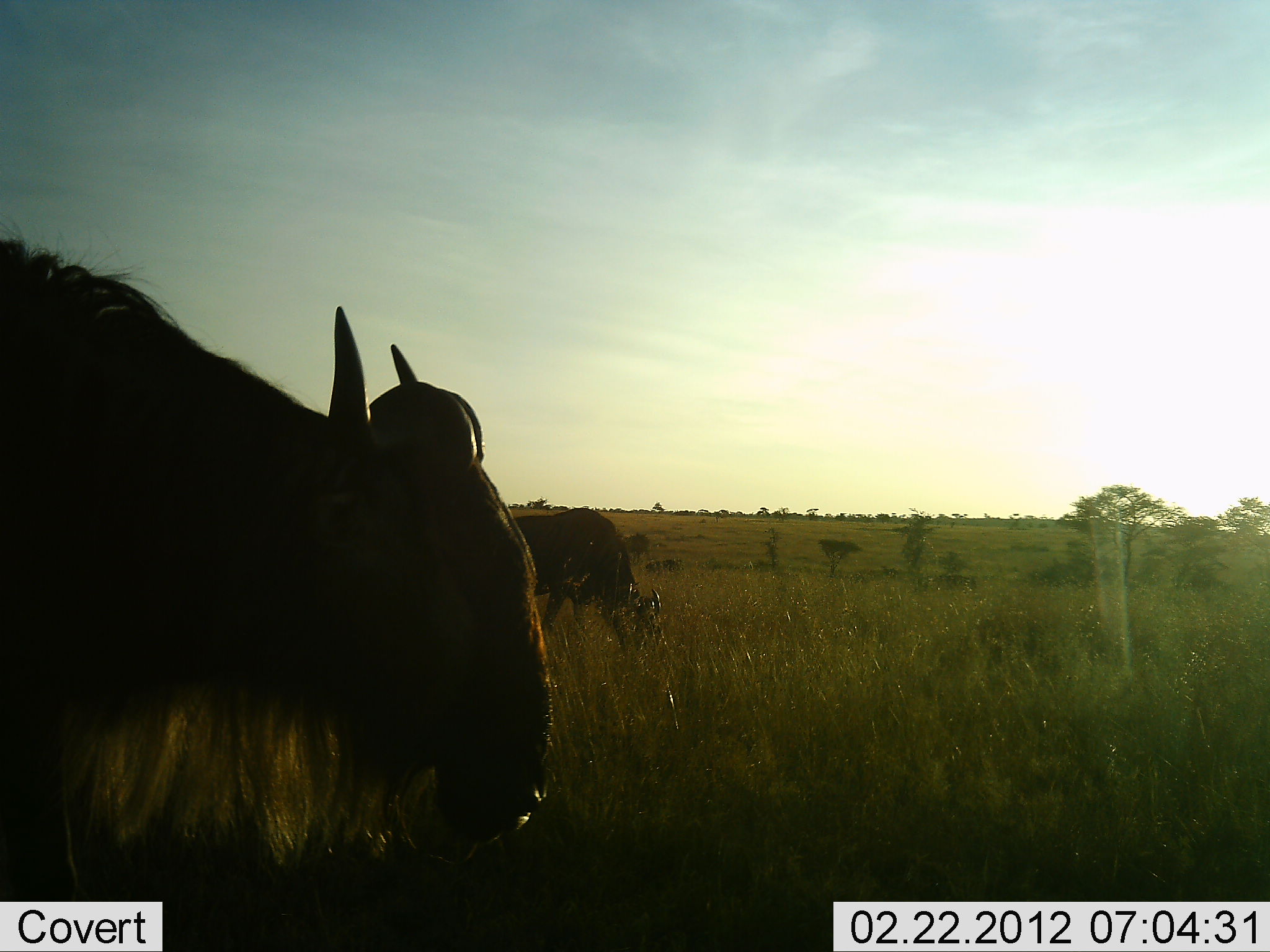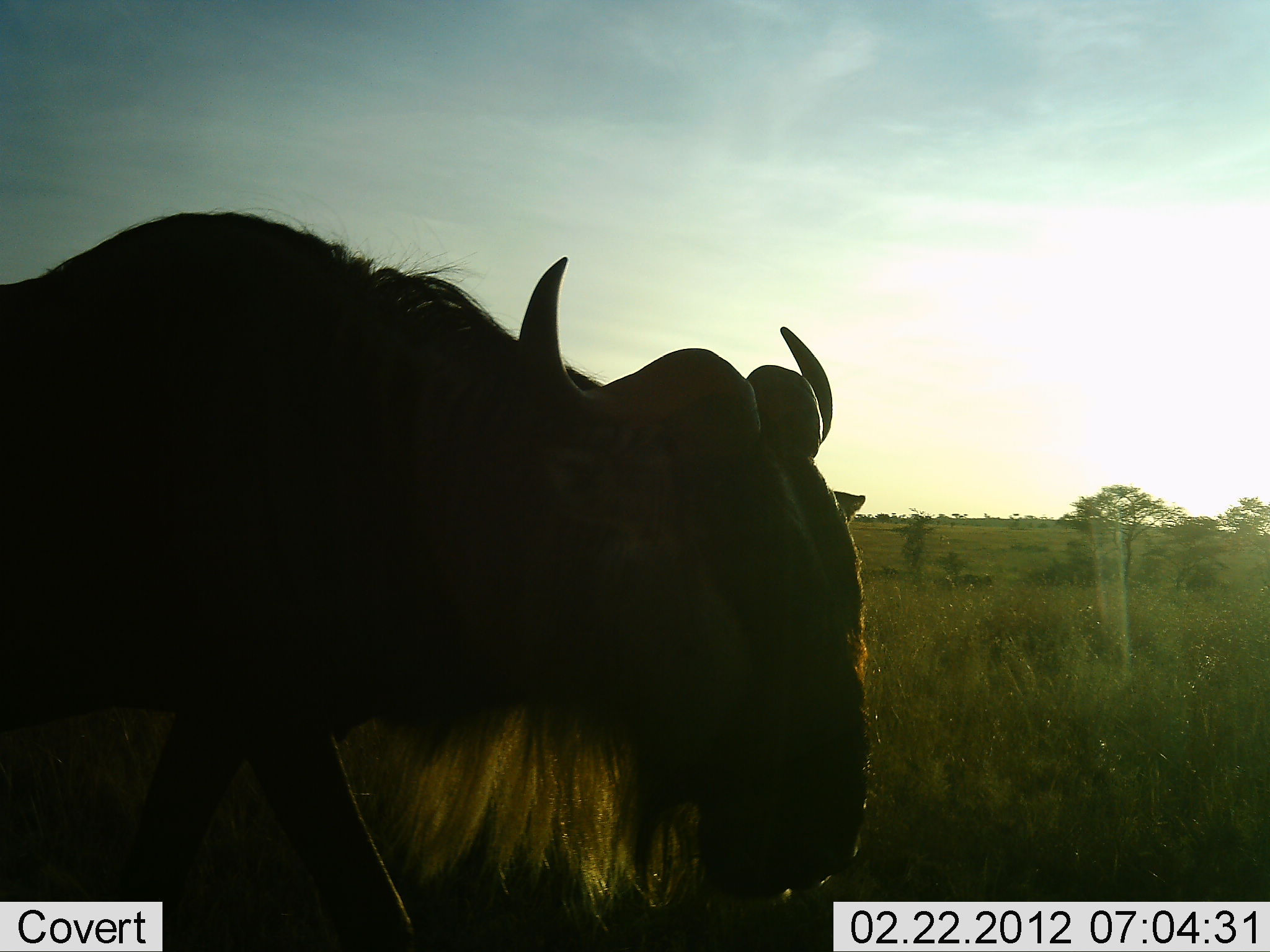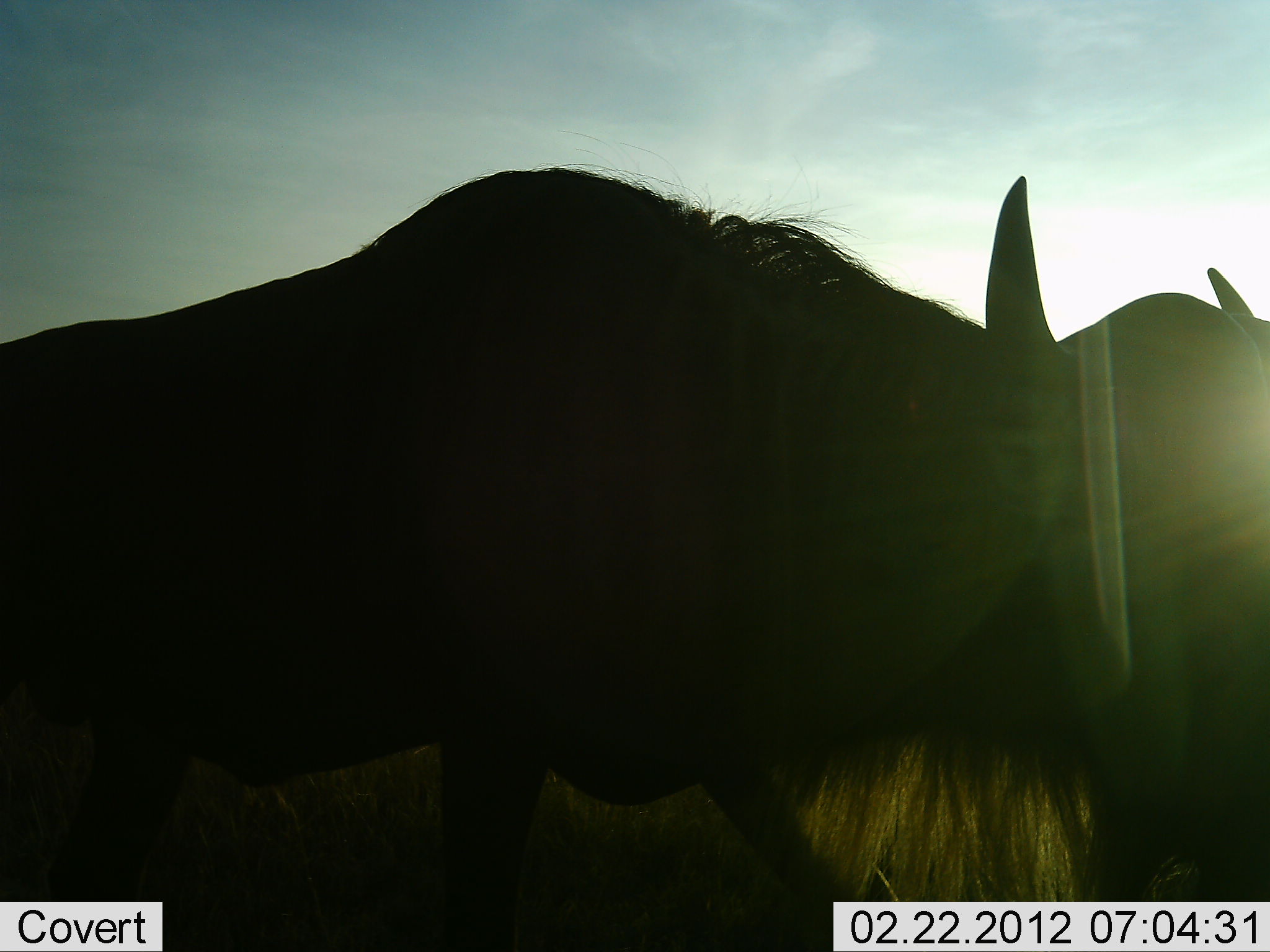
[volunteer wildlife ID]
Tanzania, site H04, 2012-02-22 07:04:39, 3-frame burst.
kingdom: Animalia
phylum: Chordata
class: Mammalia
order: Artiodactyla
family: Bovidae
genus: Connochaetes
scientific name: Connochaetes taurinus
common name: blue wildebeest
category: wildebeest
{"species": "wildebeest (blue wildebeest) (Connochaetes taurinus)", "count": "2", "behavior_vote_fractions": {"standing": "31%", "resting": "4%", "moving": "96%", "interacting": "0%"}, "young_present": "0%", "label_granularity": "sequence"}